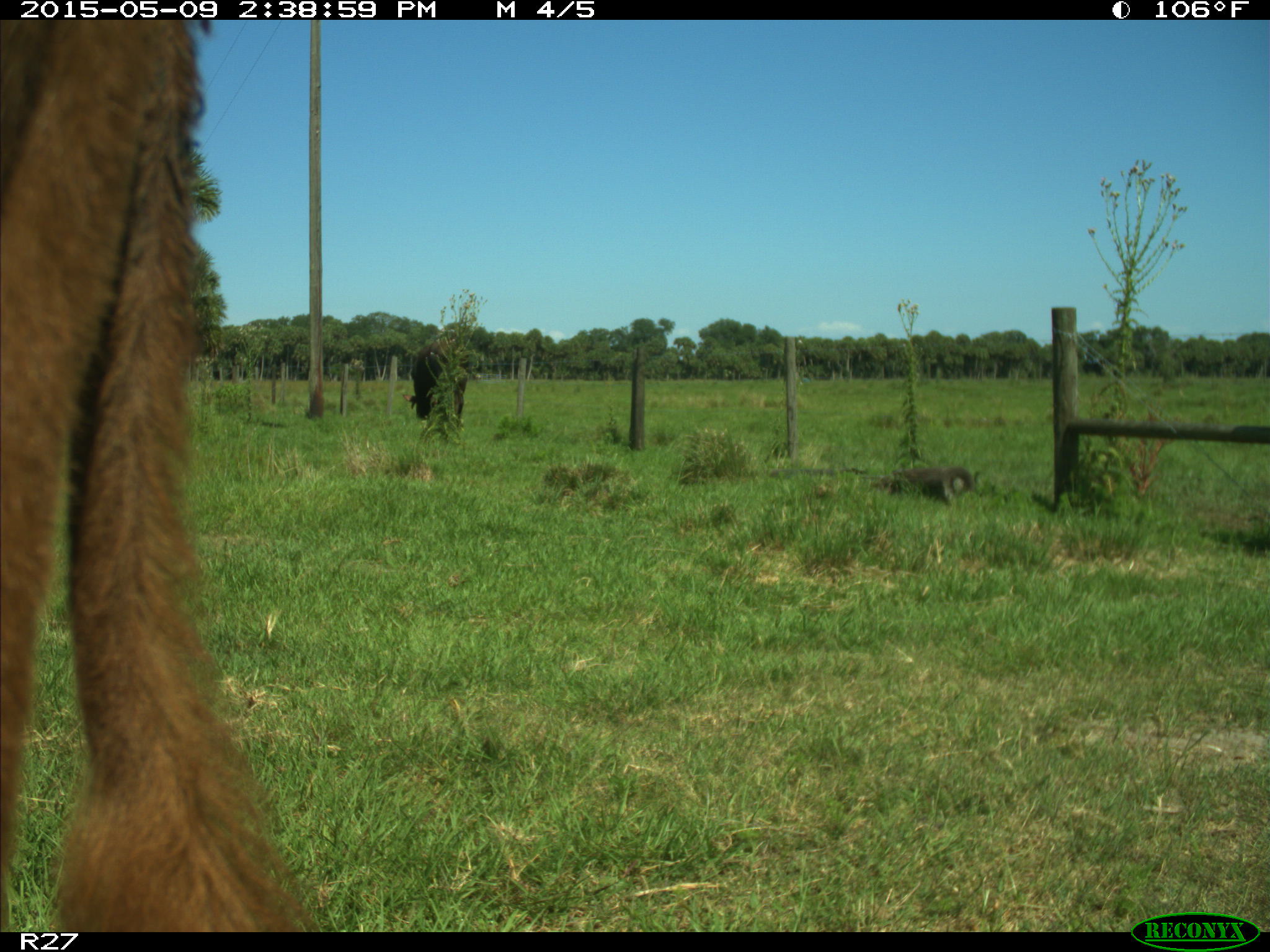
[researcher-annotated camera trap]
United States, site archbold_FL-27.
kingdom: Animalia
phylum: Chordata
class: Mammalia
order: Artiodactyla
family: Bovidae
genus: Bos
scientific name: Bos taurus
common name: domestic cow